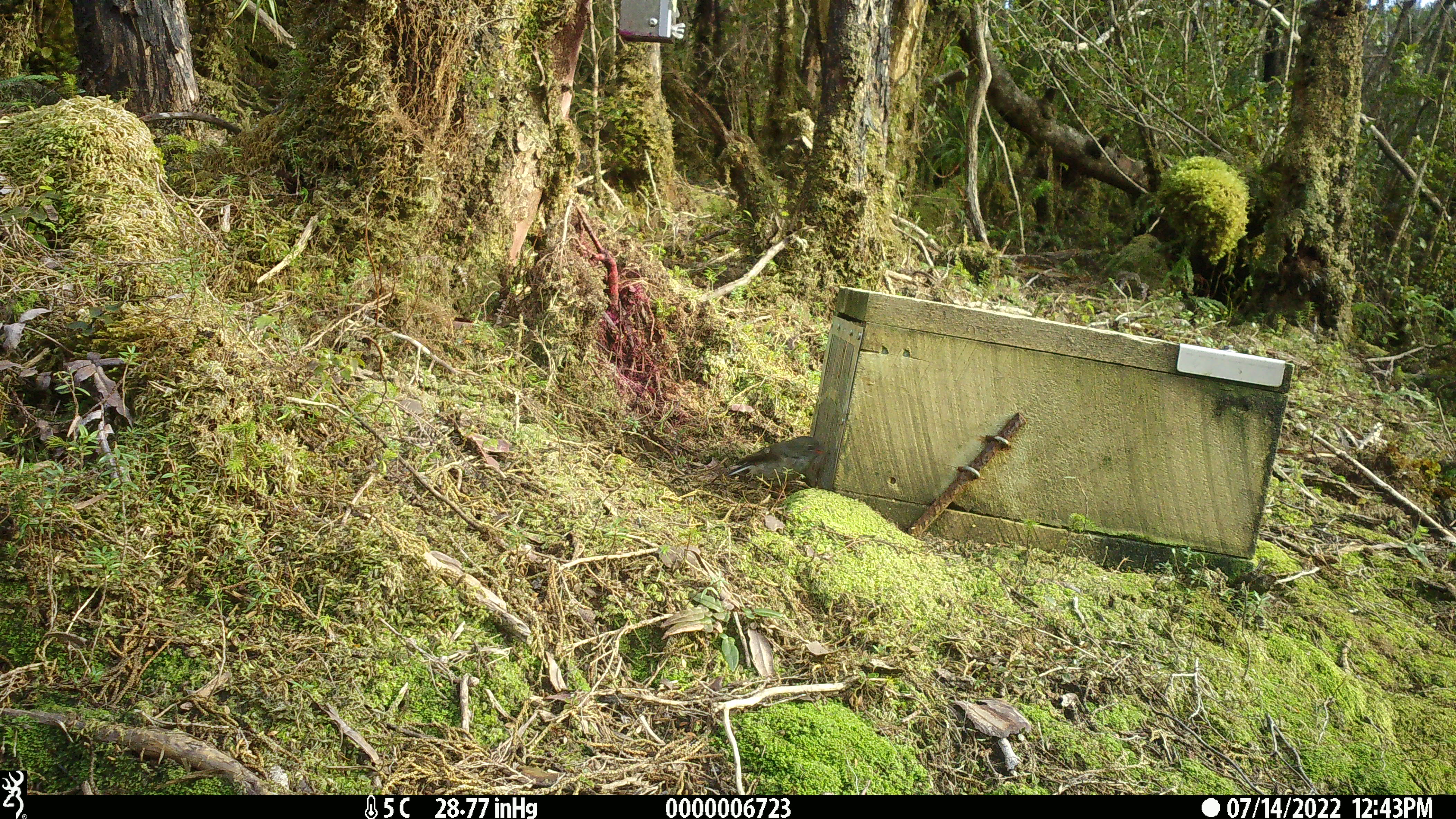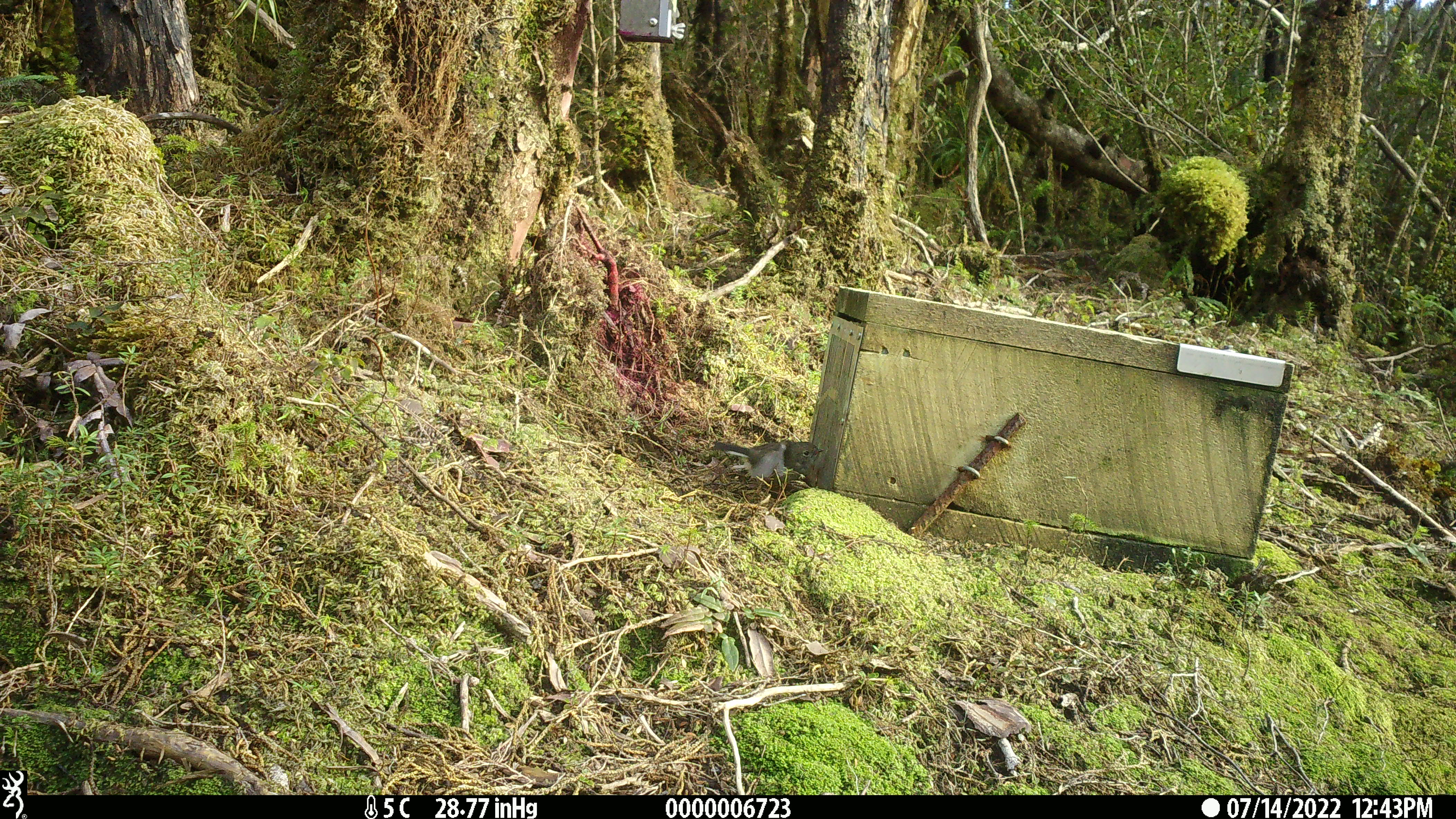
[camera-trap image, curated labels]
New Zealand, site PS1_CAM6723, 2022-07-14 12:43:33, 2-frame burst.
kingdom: Animalia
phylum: Chordata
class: Aves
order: Passeriformes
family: Petroicidae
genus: Petroica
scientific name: Petroica macrocephala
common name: tomtit